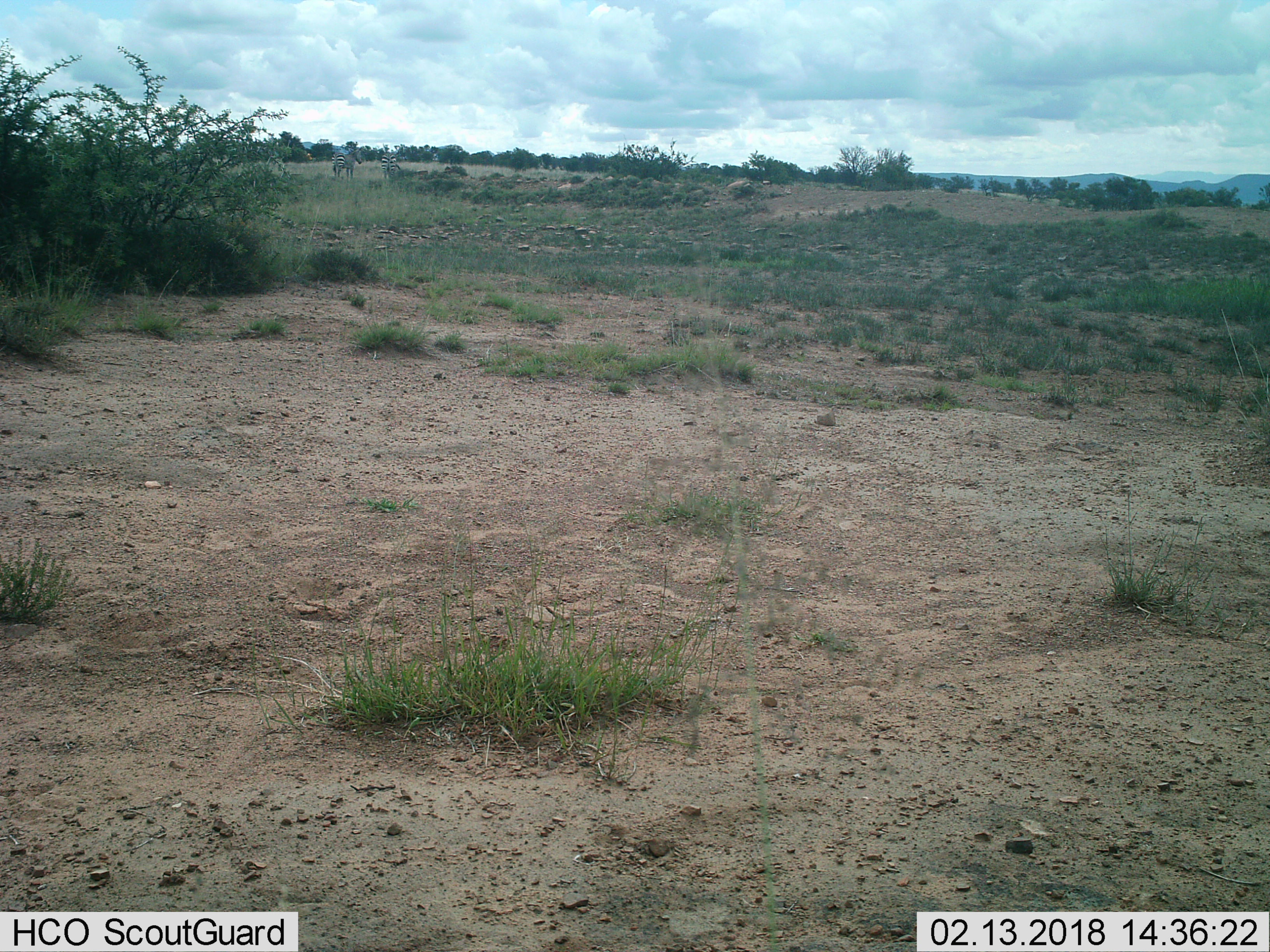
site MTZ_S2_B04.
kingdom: Animalia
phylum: Chordata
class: Mammalia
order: Perissodactyla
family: Equidae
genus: Equus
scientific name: Equus zebra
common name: mountain zebra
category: zebramountain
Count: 2.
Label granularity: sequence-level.